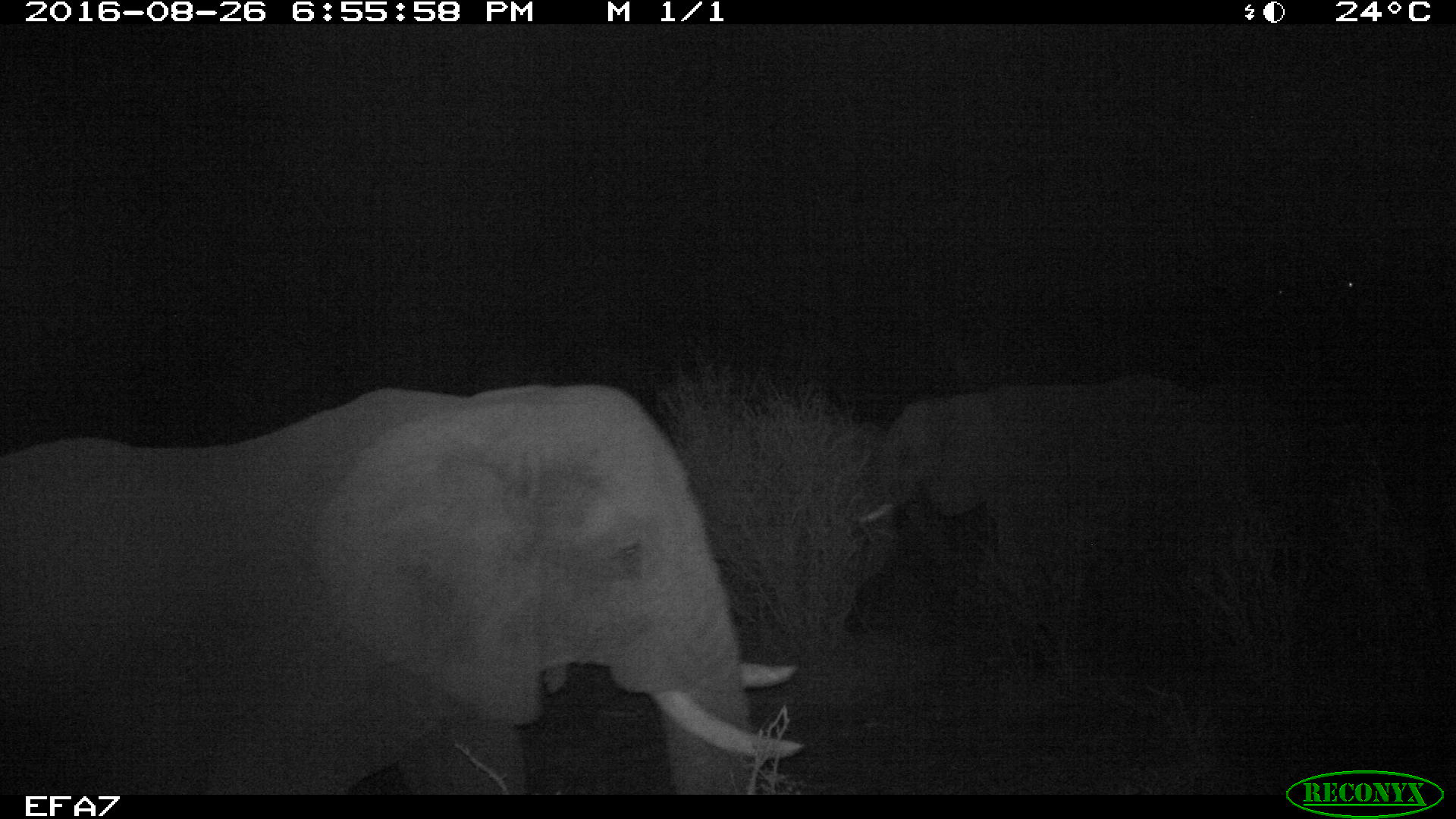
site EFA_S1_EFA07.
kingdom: Animalia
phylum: Chordata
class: Mammalia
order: Proboscidea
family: Elephantidae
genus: Loxodonta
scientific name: Loxodonta africana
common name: african bush elephant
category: elephant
Elephant (african bush elephant) (Loxodonta africana), count 2. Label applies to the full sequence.